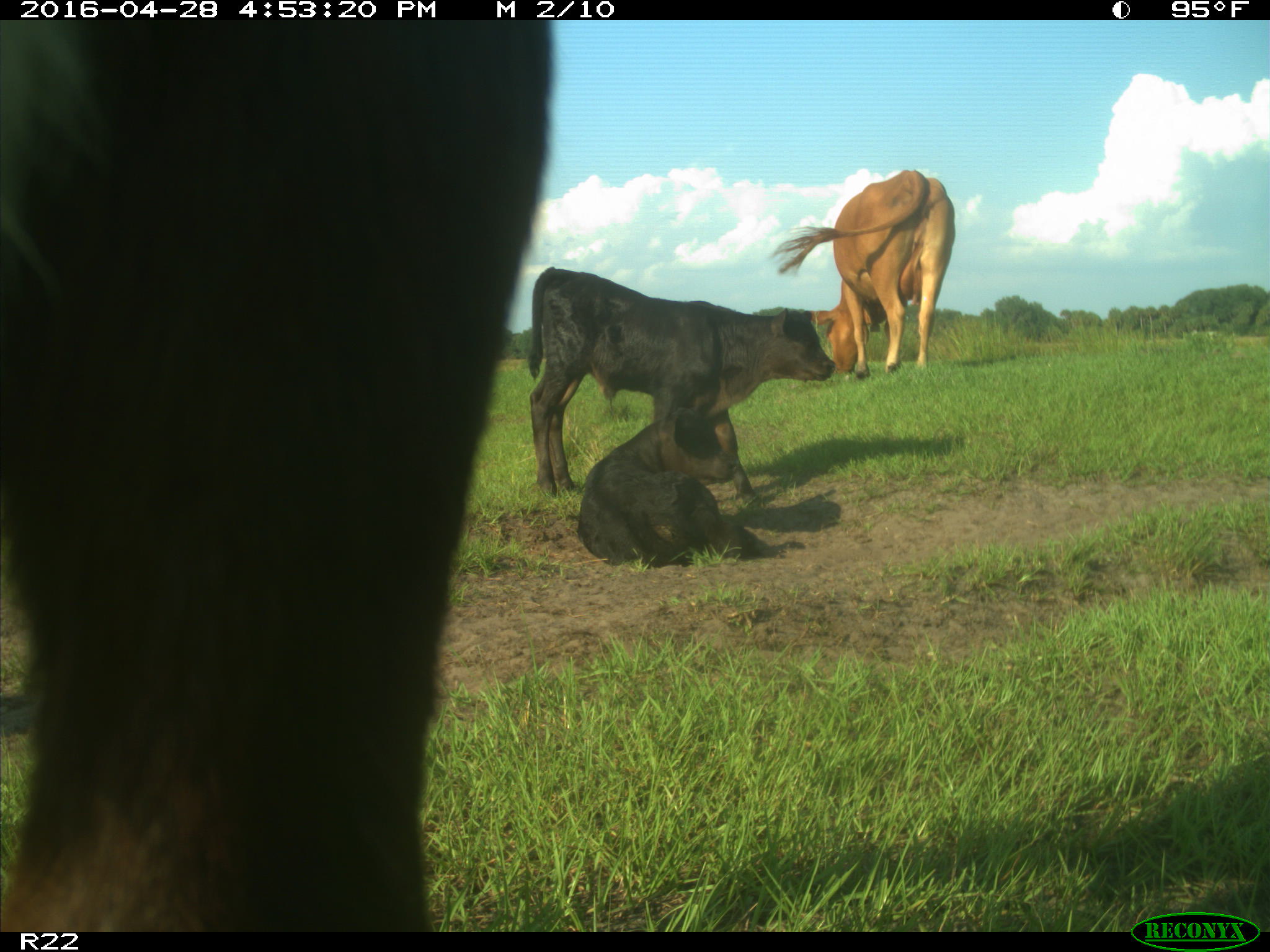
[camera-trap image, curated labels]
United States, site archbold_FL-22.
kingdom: Animalia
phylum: Chordata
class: Mammalia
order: Artiodactyla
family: Bovidae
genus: Bos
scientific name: Bos taurus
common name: domestic cow